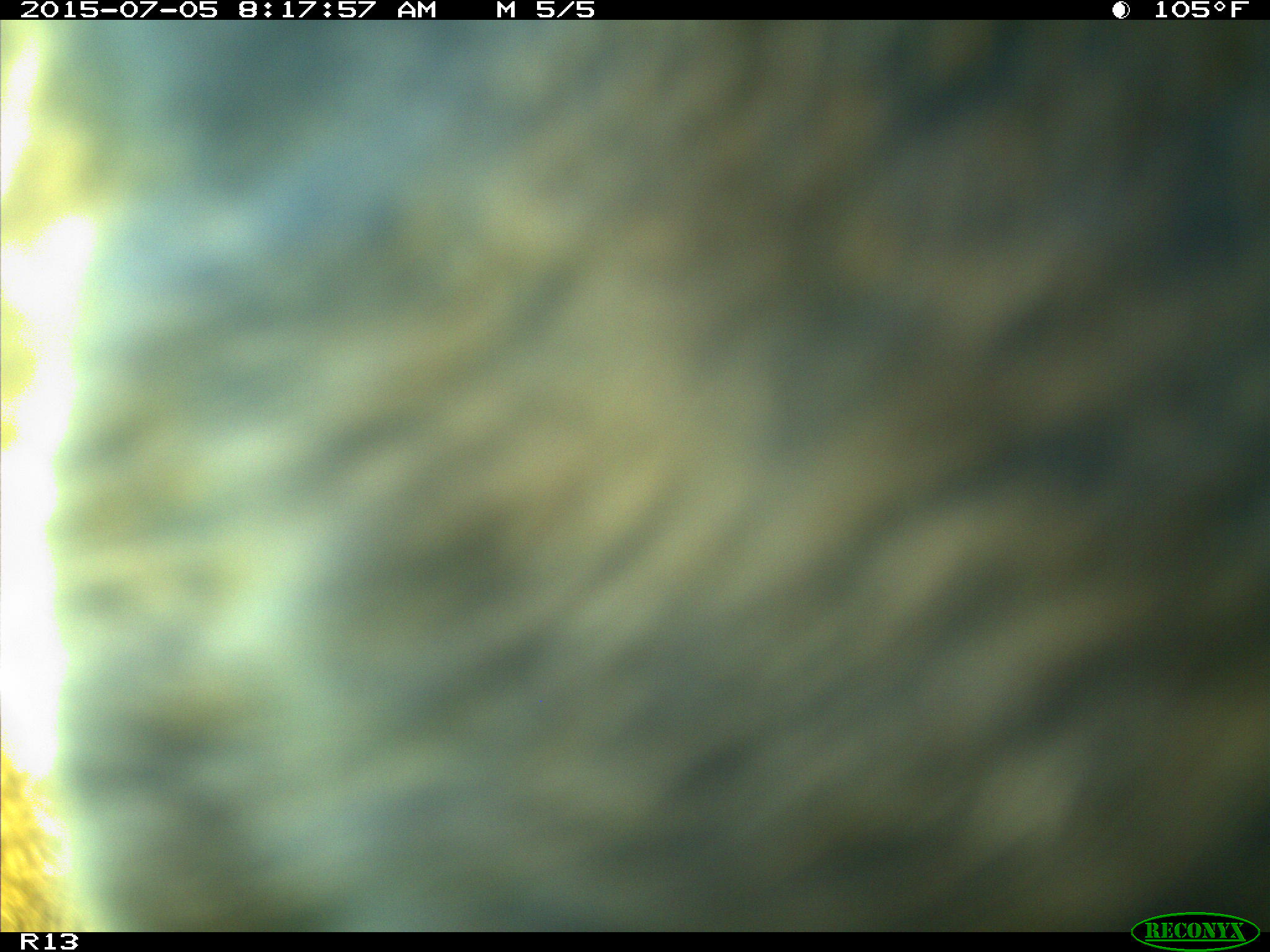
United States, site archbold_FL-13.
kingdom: Animalia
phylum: Chordata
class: Mammalia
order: Artiodactyla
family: Bovidae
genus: Bos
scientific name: Bos taurus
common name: domestic cow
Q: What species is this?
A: Bos taurus (domestic cow).